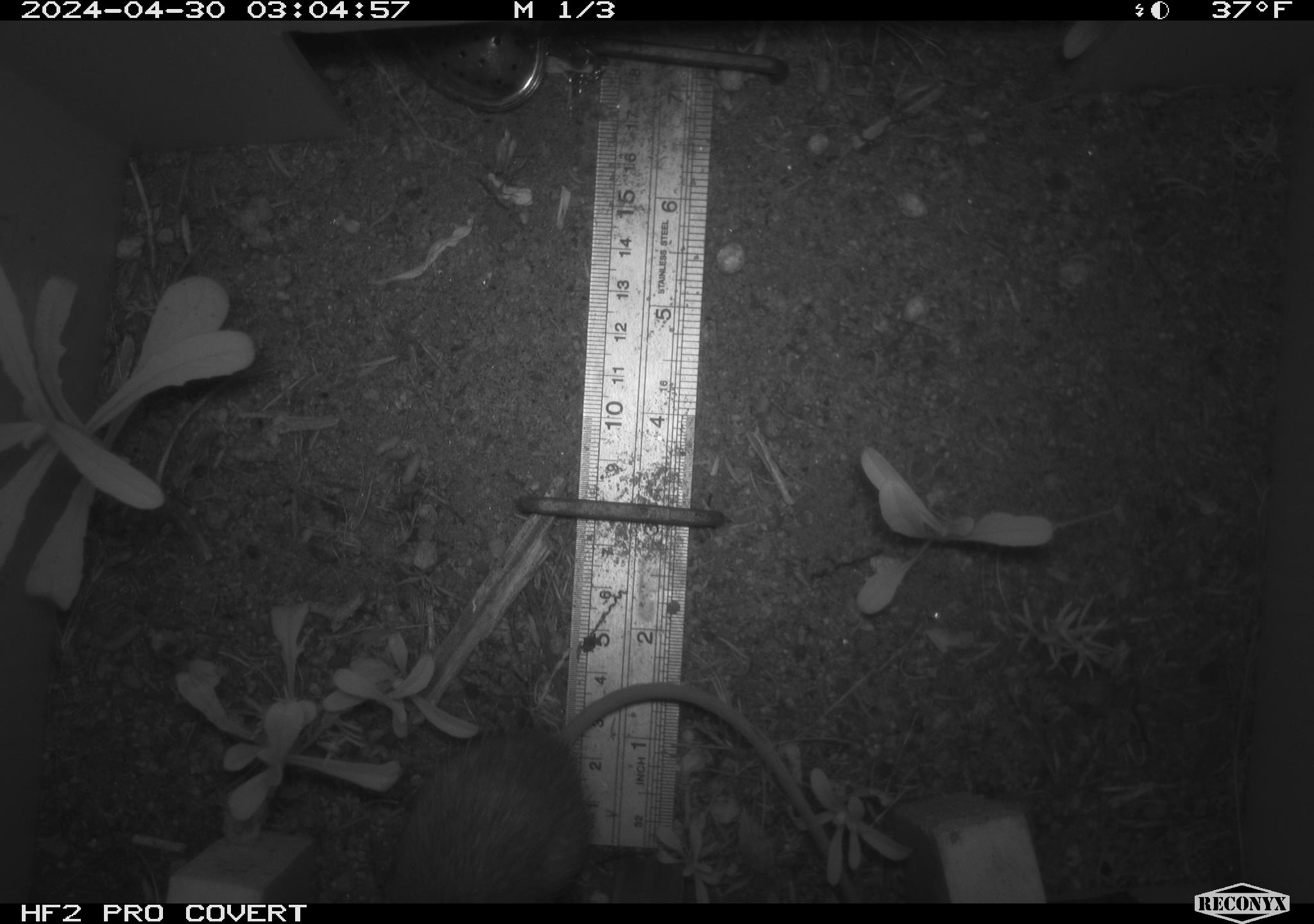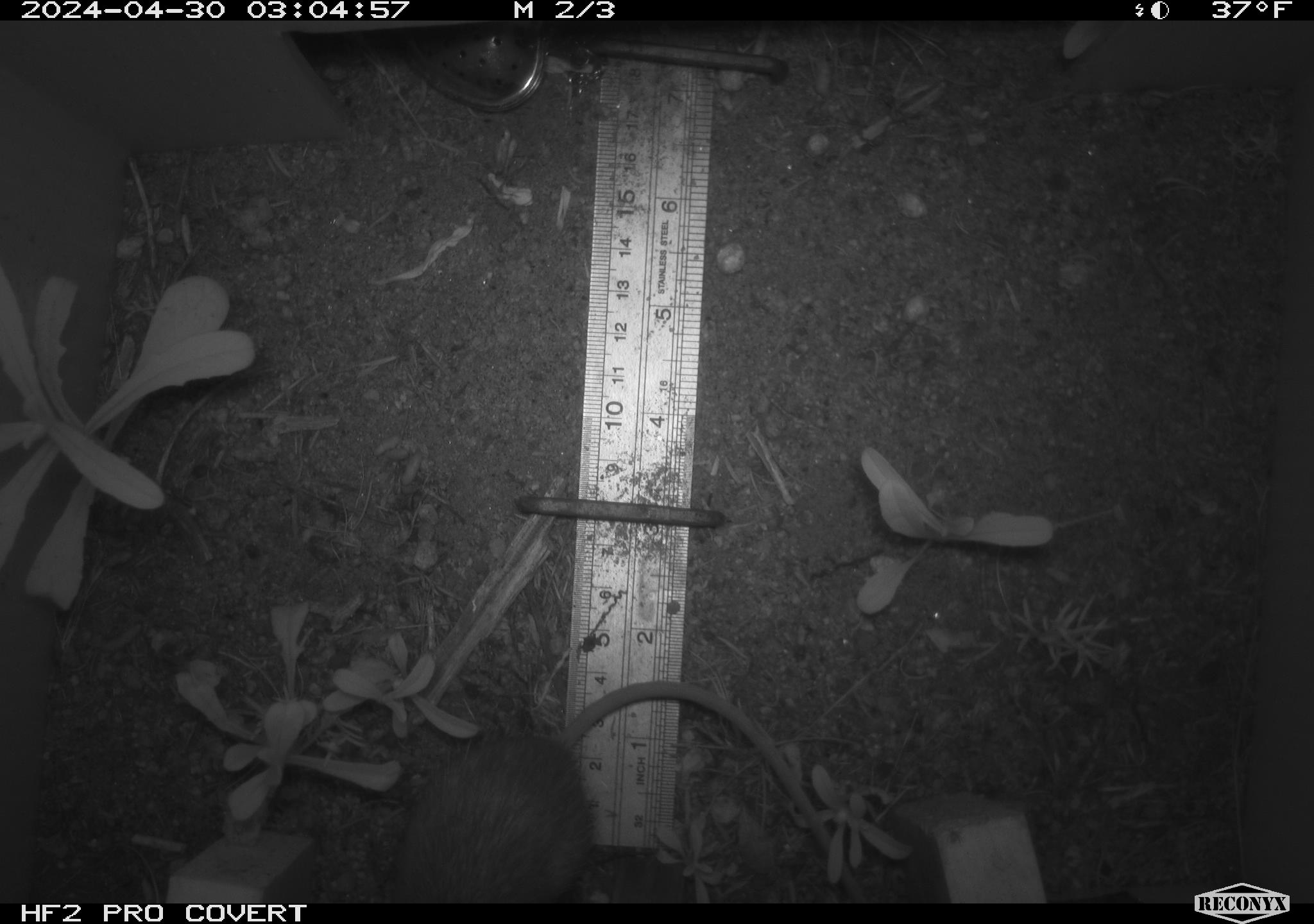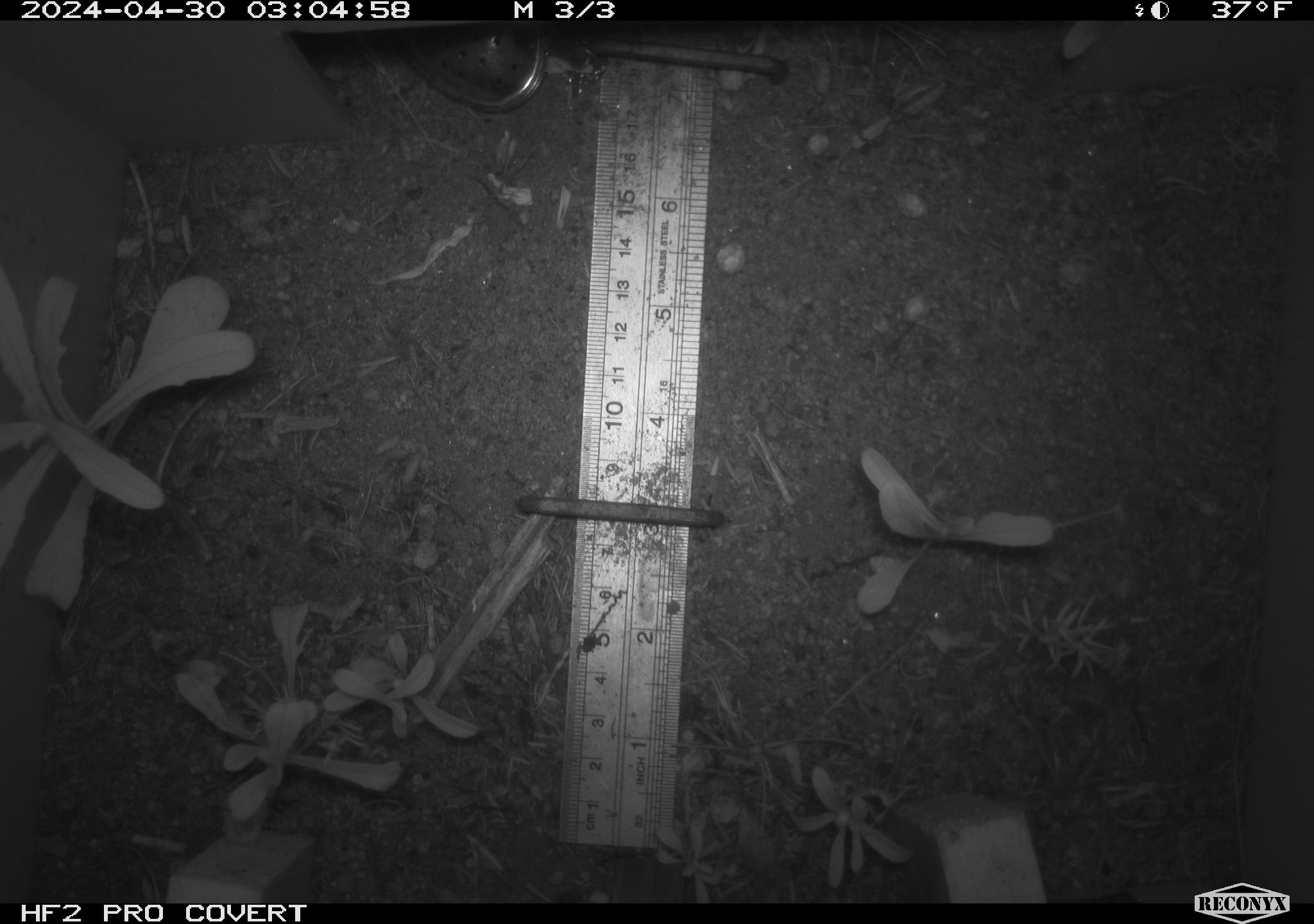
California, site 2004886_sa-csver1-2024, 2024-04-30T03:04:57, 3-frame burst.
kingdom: Animalia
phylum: Chordata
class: Mammalia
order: Rodentia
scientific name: Rodentia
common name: rodent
Rodent (Rodentia).